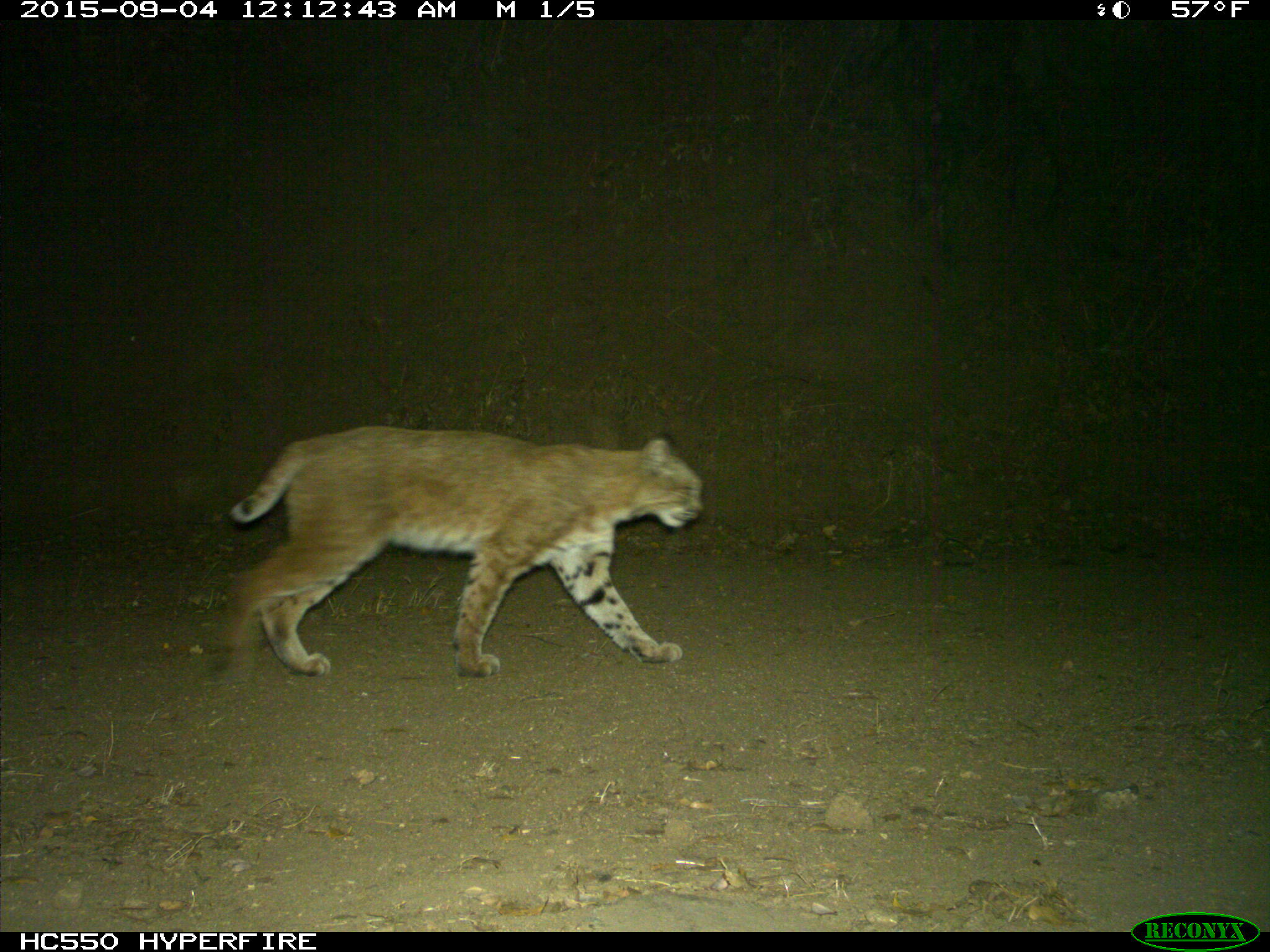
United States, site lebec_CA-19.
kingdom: Animalia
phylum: Chordata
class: Mammalia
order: Carnivora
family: Felidae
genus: Lynx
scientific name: Lynx rufus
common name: bobcat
Lynx rufus (bobcat).